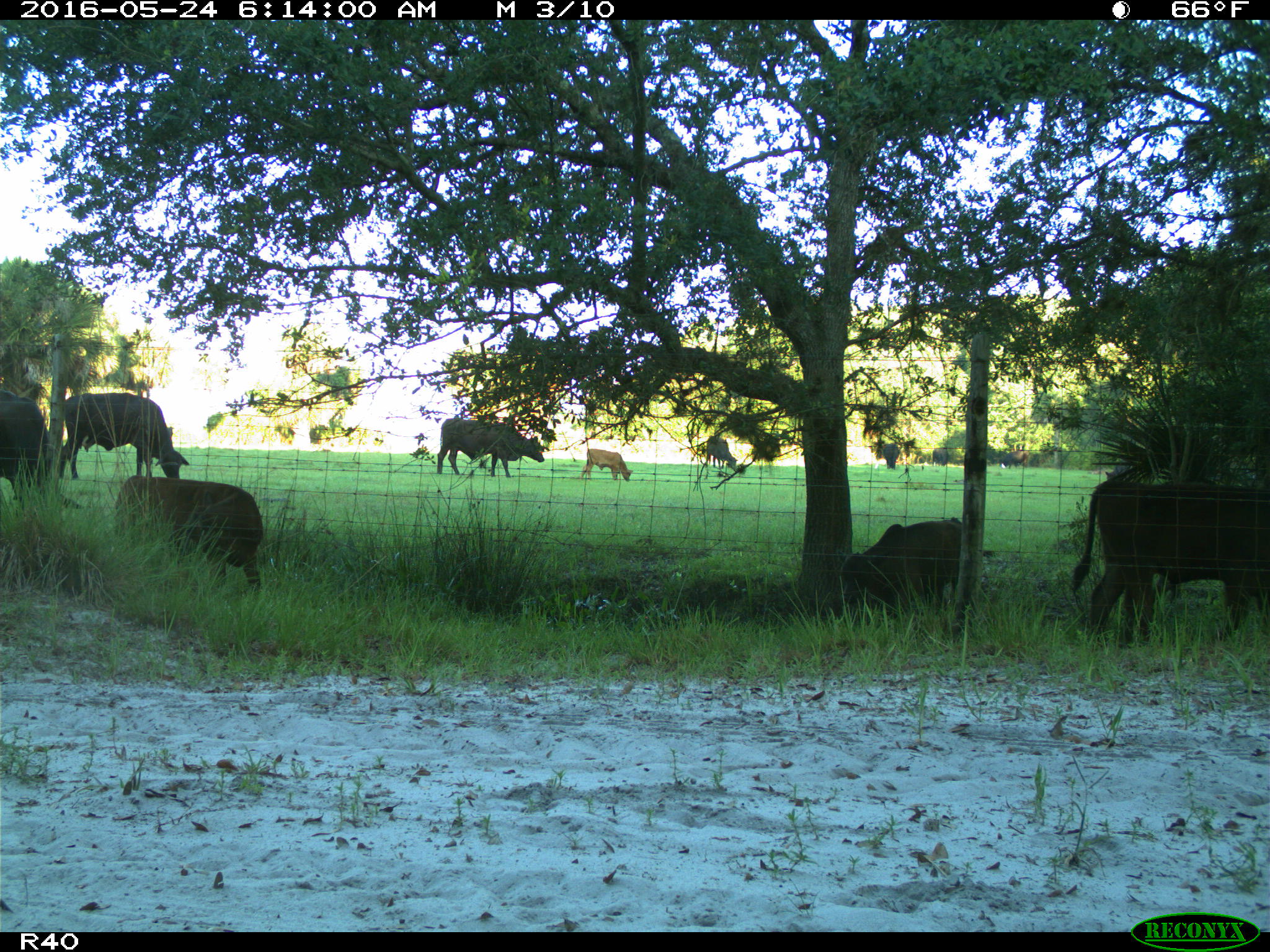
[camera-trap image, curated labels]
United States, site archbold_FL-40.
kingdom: Animalia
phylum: Chordata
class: Mammalia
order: Artiodactyla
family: Bovidae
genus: Bos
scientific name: Bos taurus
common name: domestic cow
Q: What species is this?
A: Bos taurus (domestic cow).